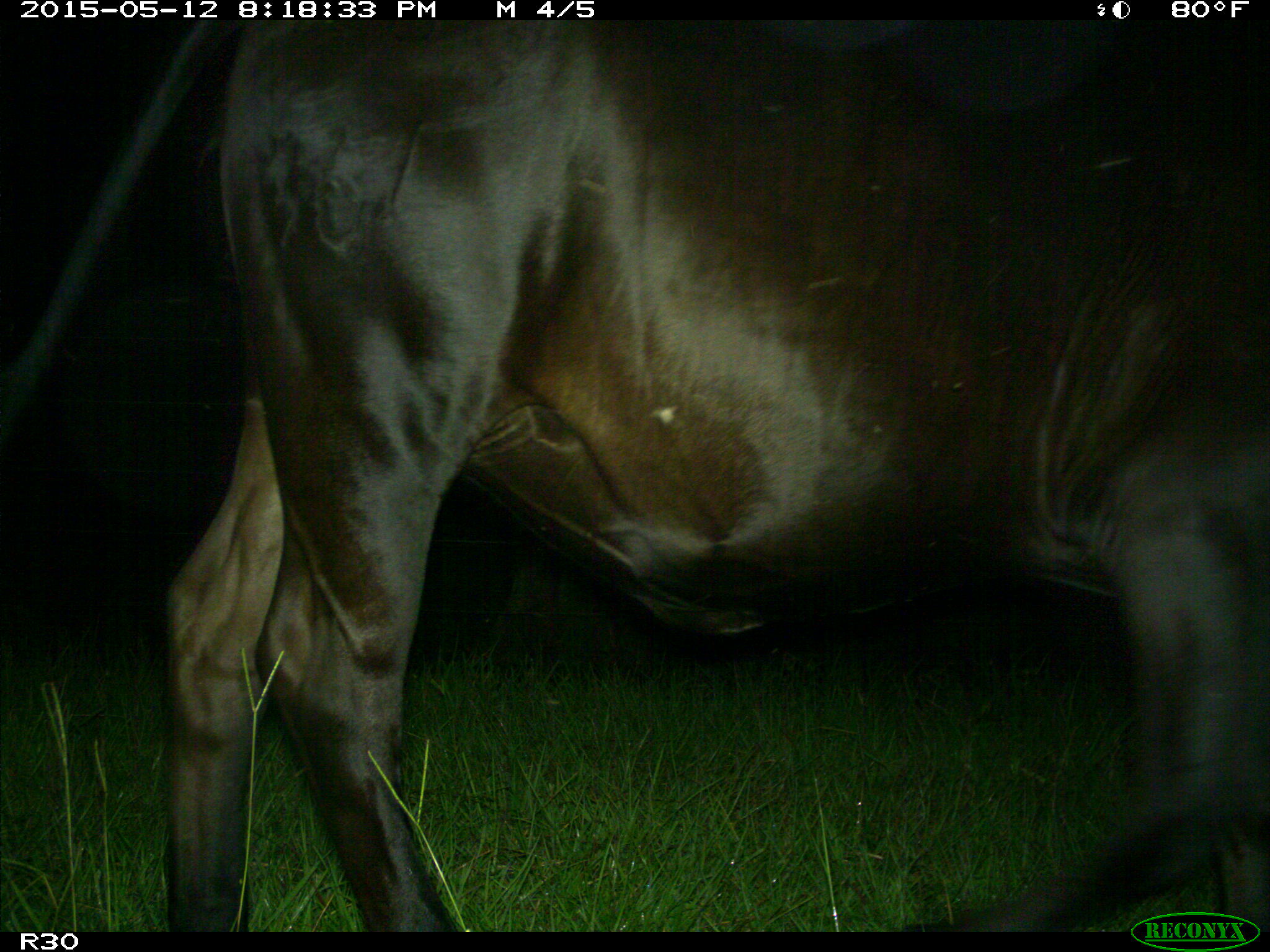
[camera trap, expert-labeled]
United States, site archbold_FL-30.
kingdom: Animalia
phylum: Chordata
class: Mammalia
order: Artiodactyla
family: Bovidae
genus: Bos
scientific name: Bos taurus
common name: domestic cow